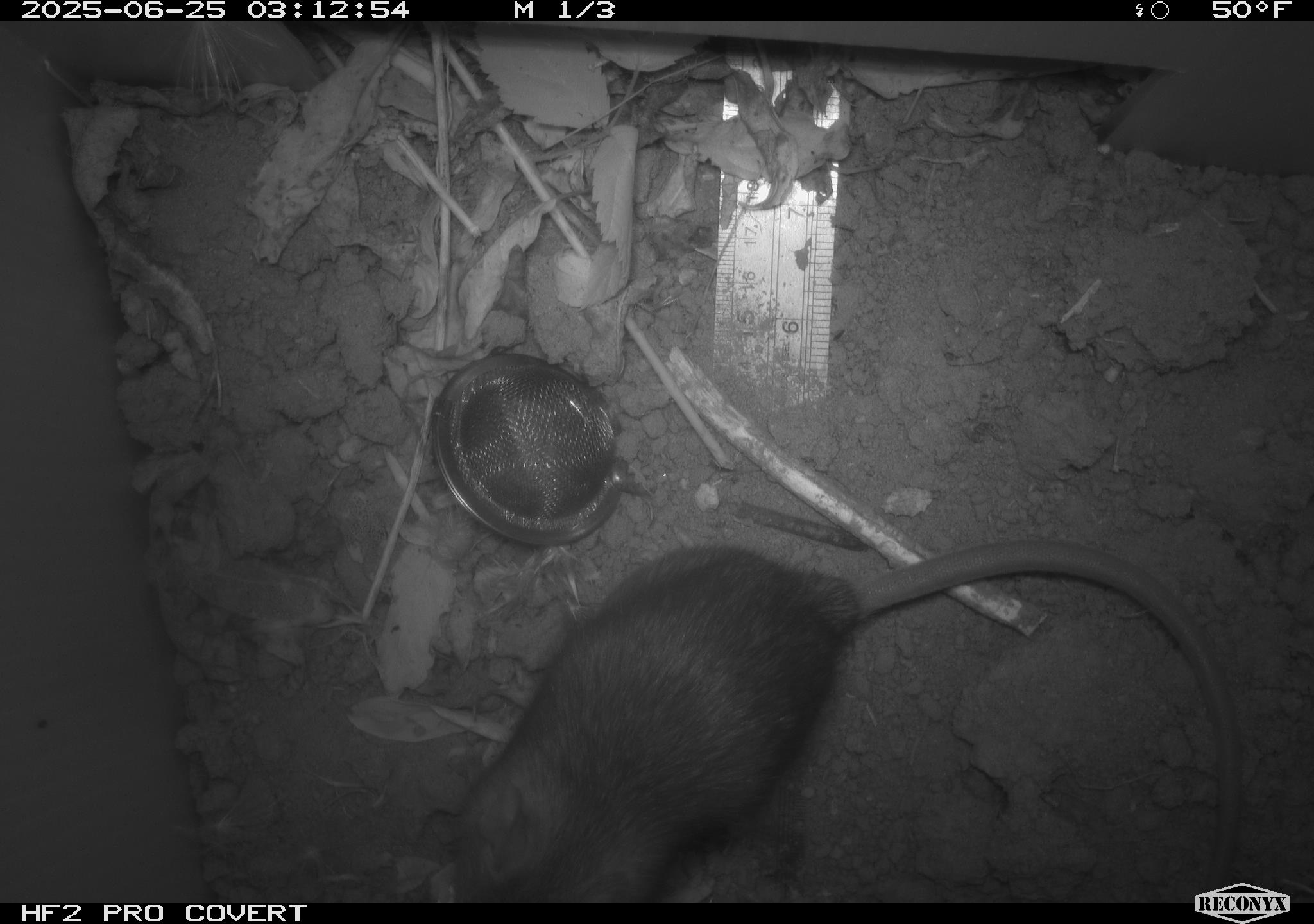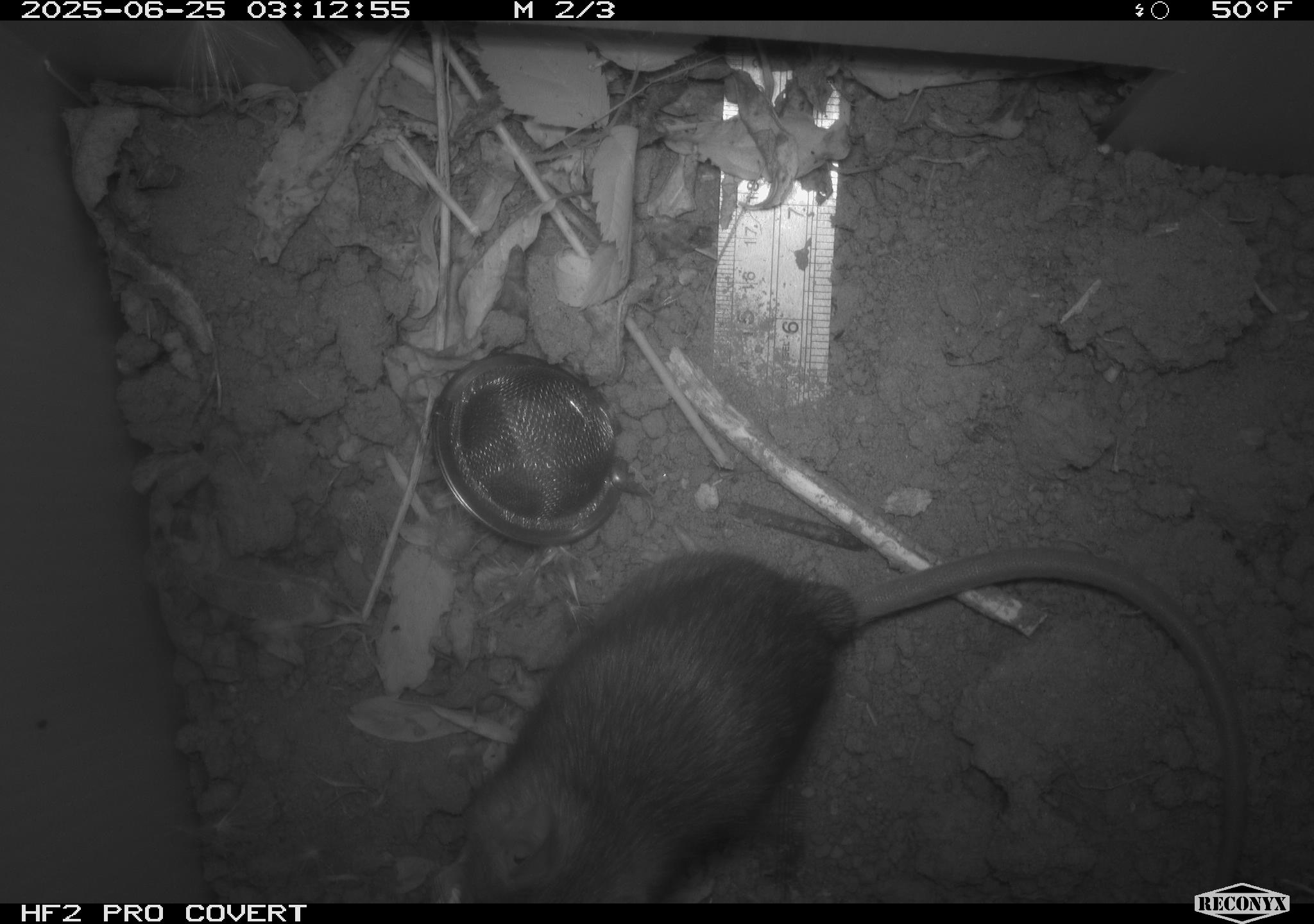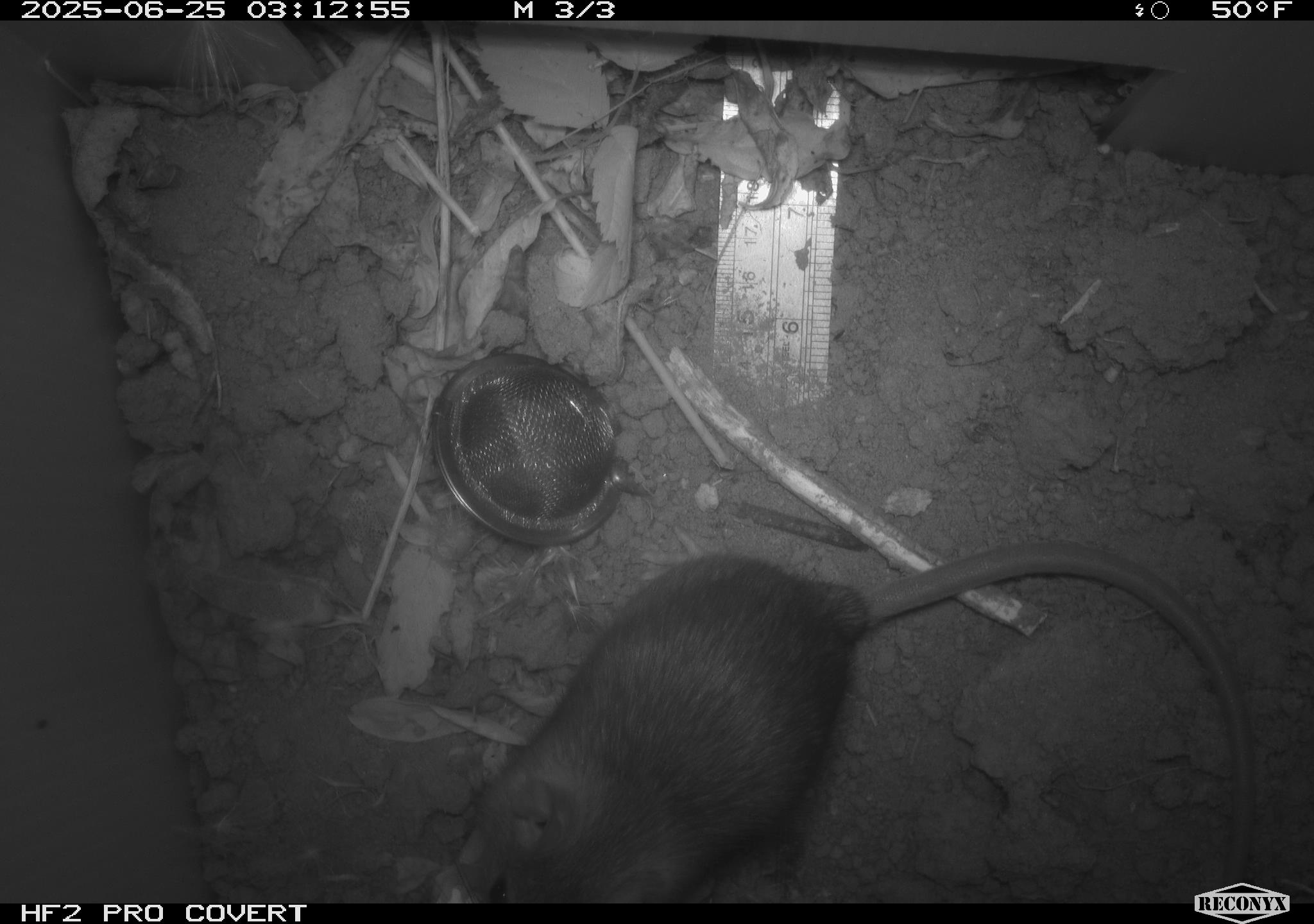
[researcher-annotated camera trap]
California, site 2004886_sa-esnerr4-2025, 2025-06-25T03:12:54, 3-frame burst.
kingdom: Animalia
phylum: Chordata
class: Mammalia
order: Rodentia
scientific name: Rodentia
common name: rodent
Rodent (Rodentia).